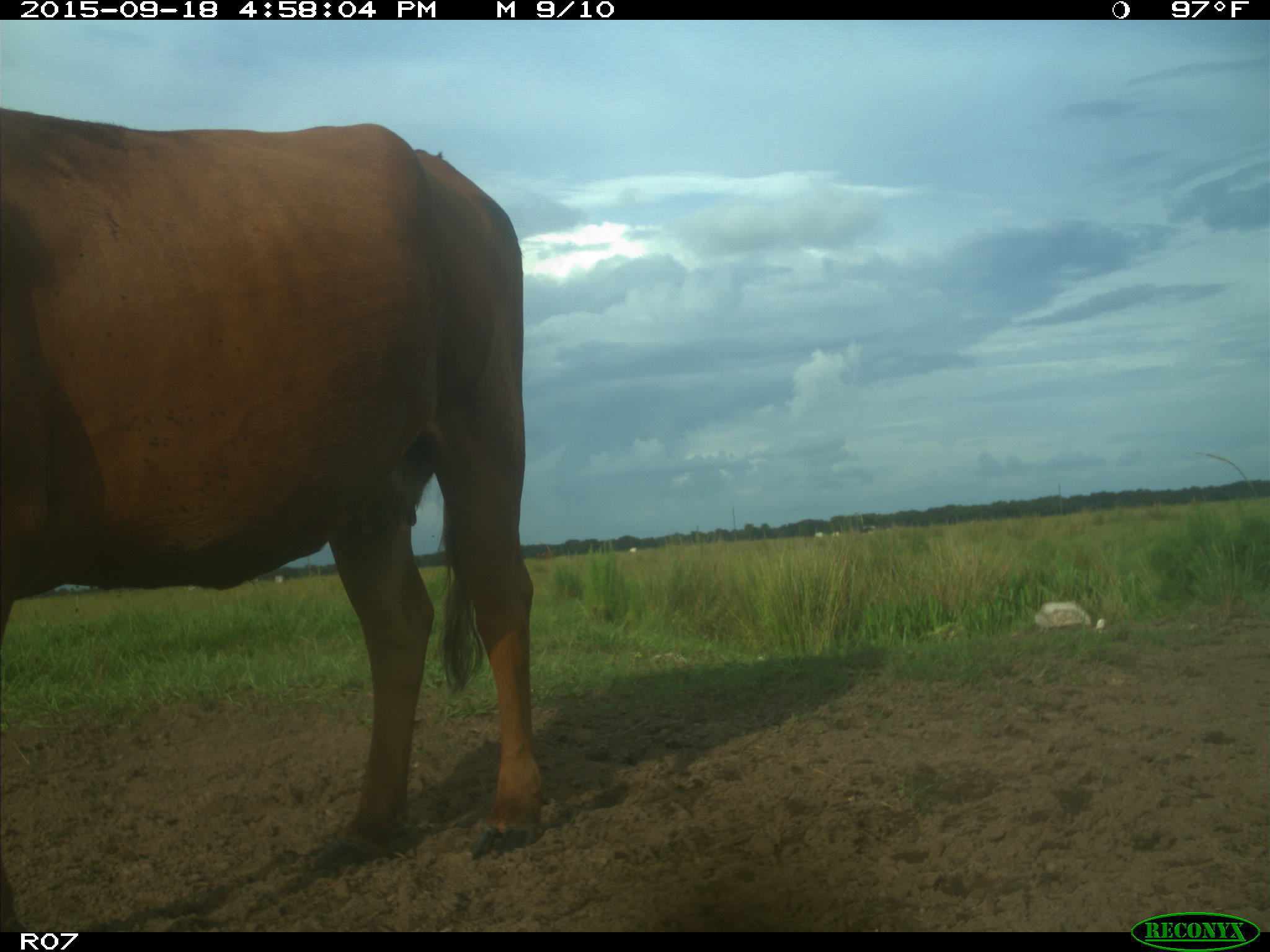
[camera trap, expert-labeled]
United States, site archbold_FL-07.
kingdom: Animalia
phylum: Chordata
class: Mammalia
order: Artiodactyla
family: Bovidae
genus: Bos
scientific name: Bos taurus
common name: domestic cow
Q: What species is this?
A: Bos taurus (domestic cow).